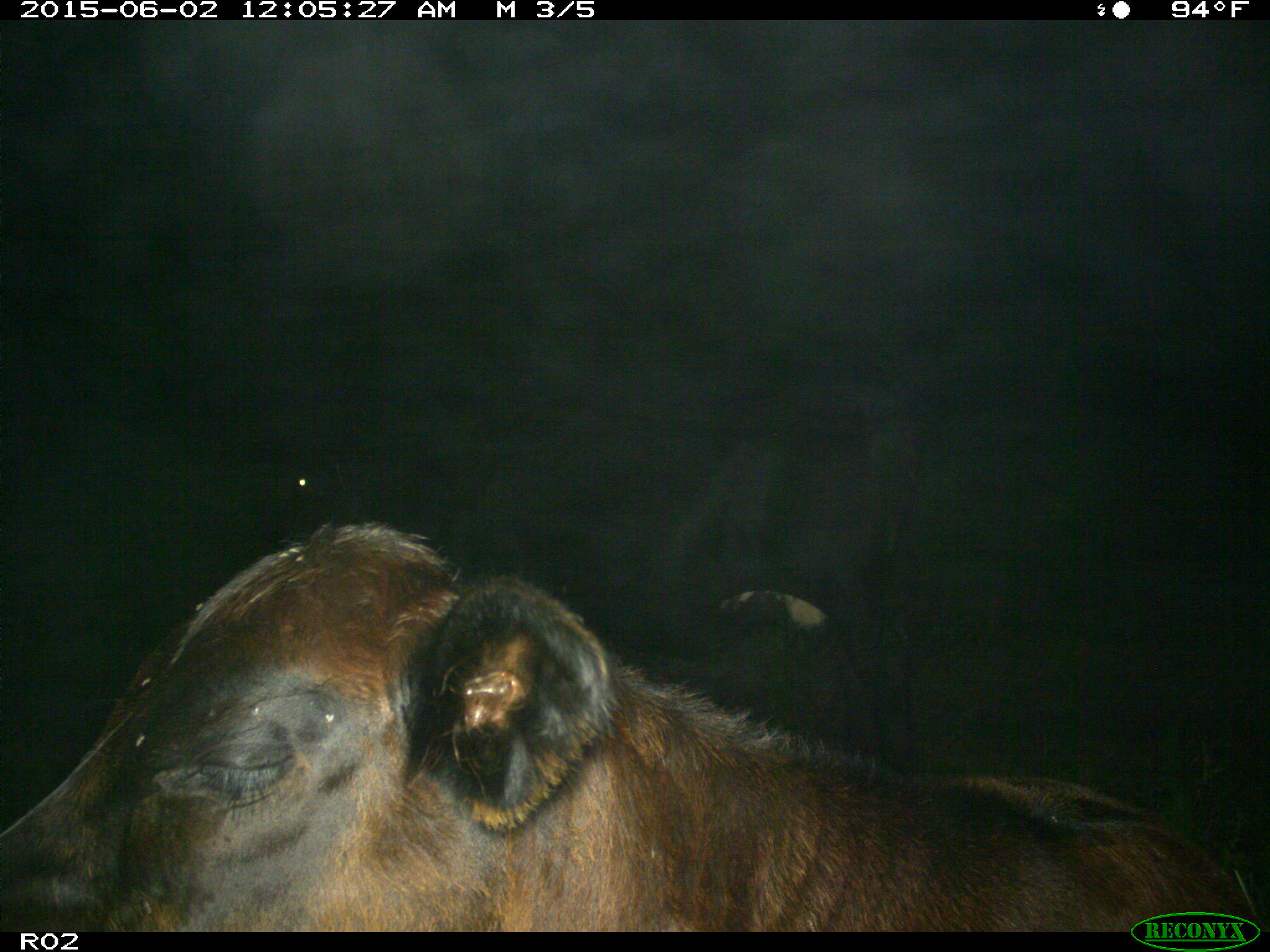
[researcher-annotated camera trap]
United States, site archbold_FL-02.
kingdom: Animalia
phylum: Chordata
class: Mammalia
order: Artiodactyla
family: Bovidae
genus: Bos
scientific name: Bos taurus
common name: domestic cow